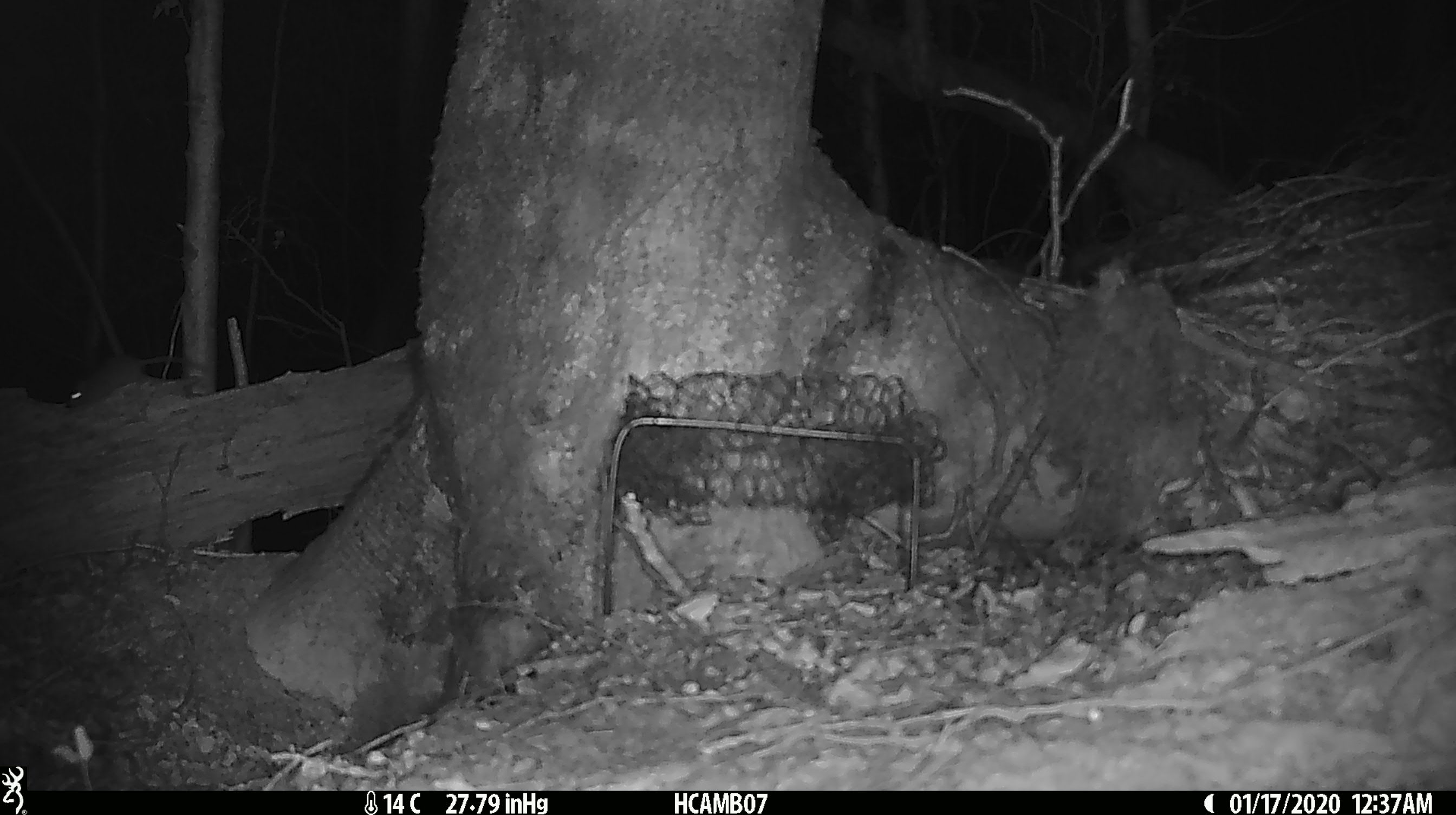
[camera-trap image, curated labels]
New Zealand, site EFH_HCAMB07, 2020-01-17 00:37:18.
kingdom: Animalia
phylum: Chordata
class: Mammalia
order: Rodentia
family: Muridae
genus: Mus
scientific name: Mus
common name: mouse